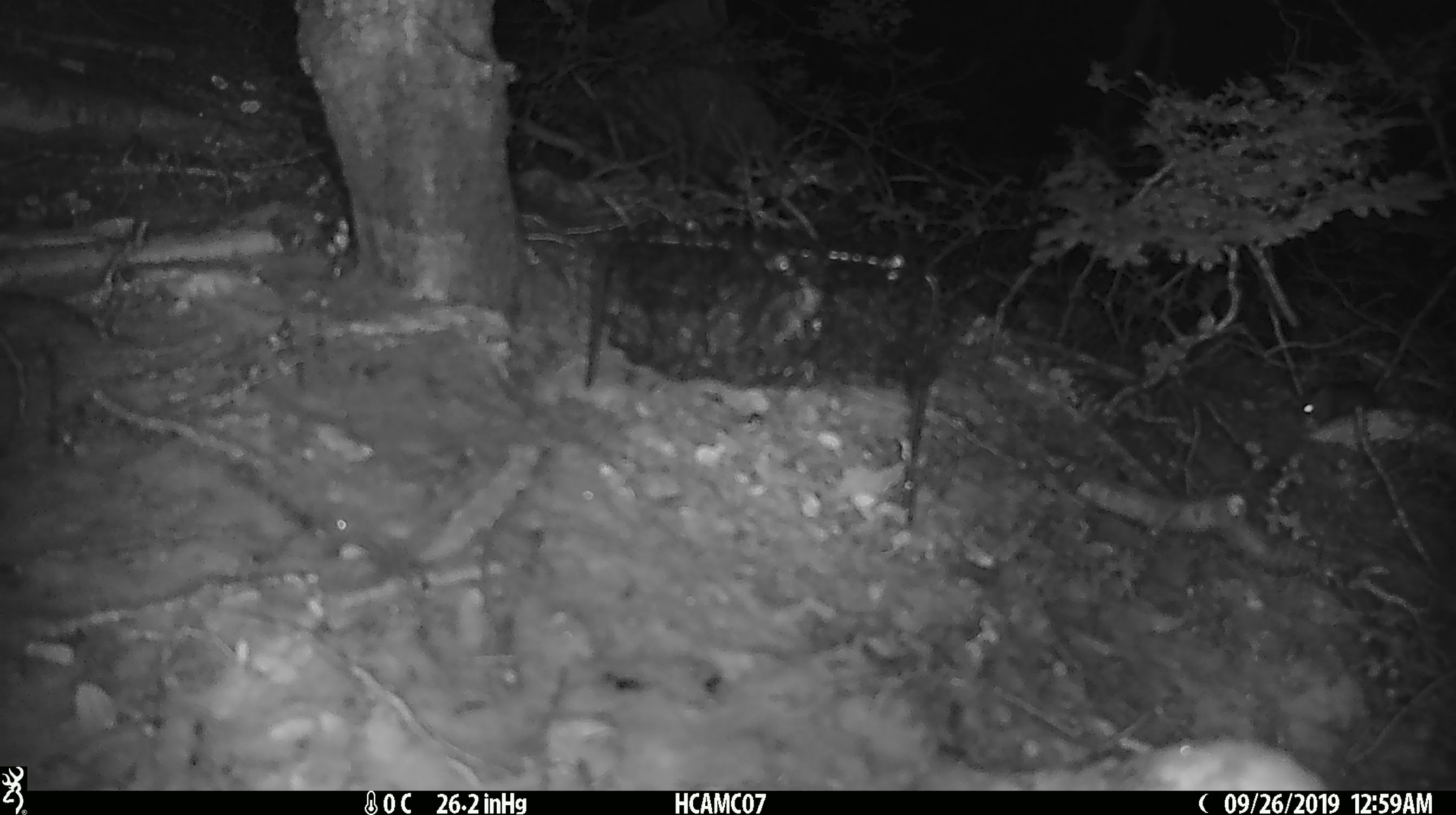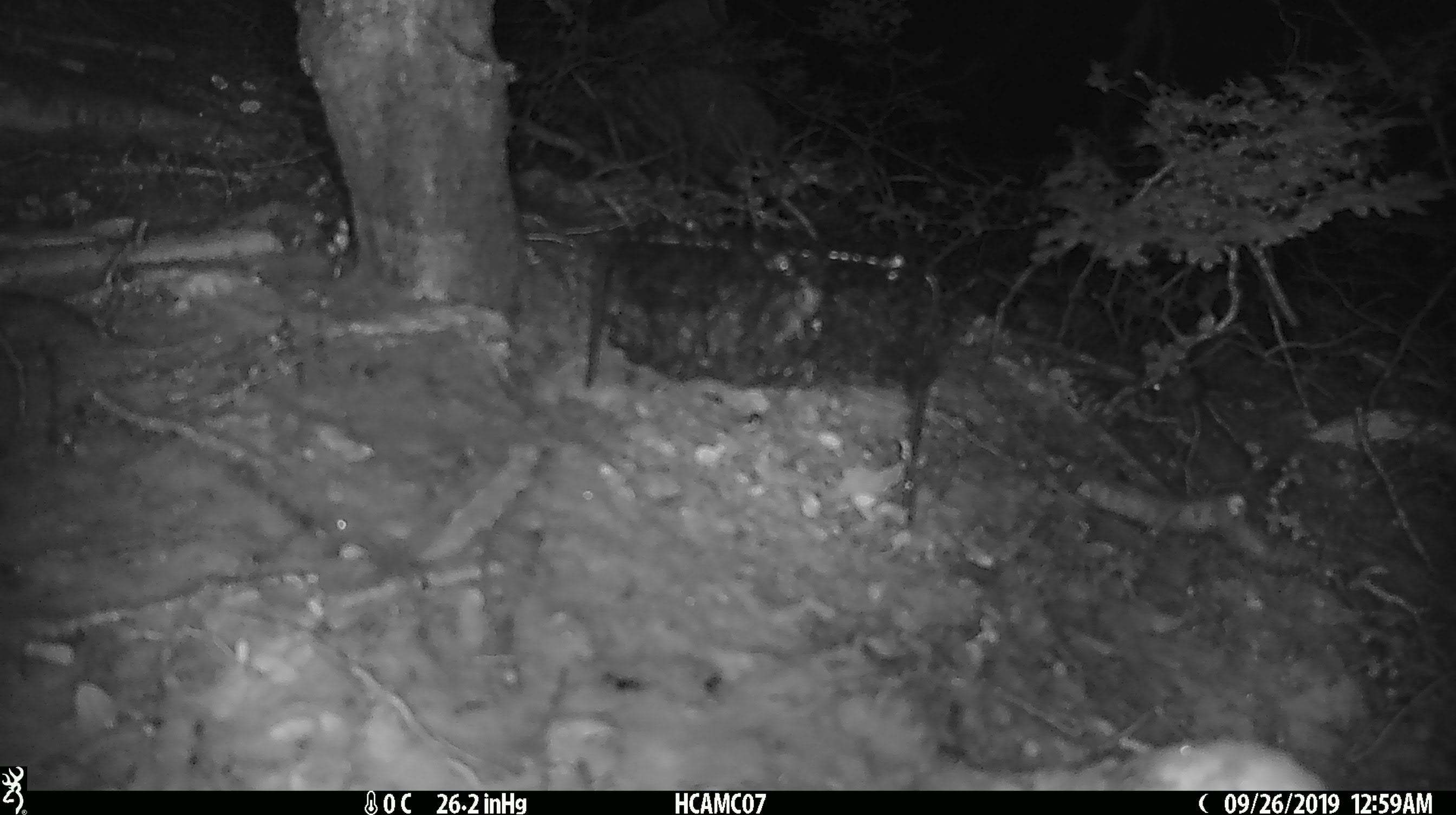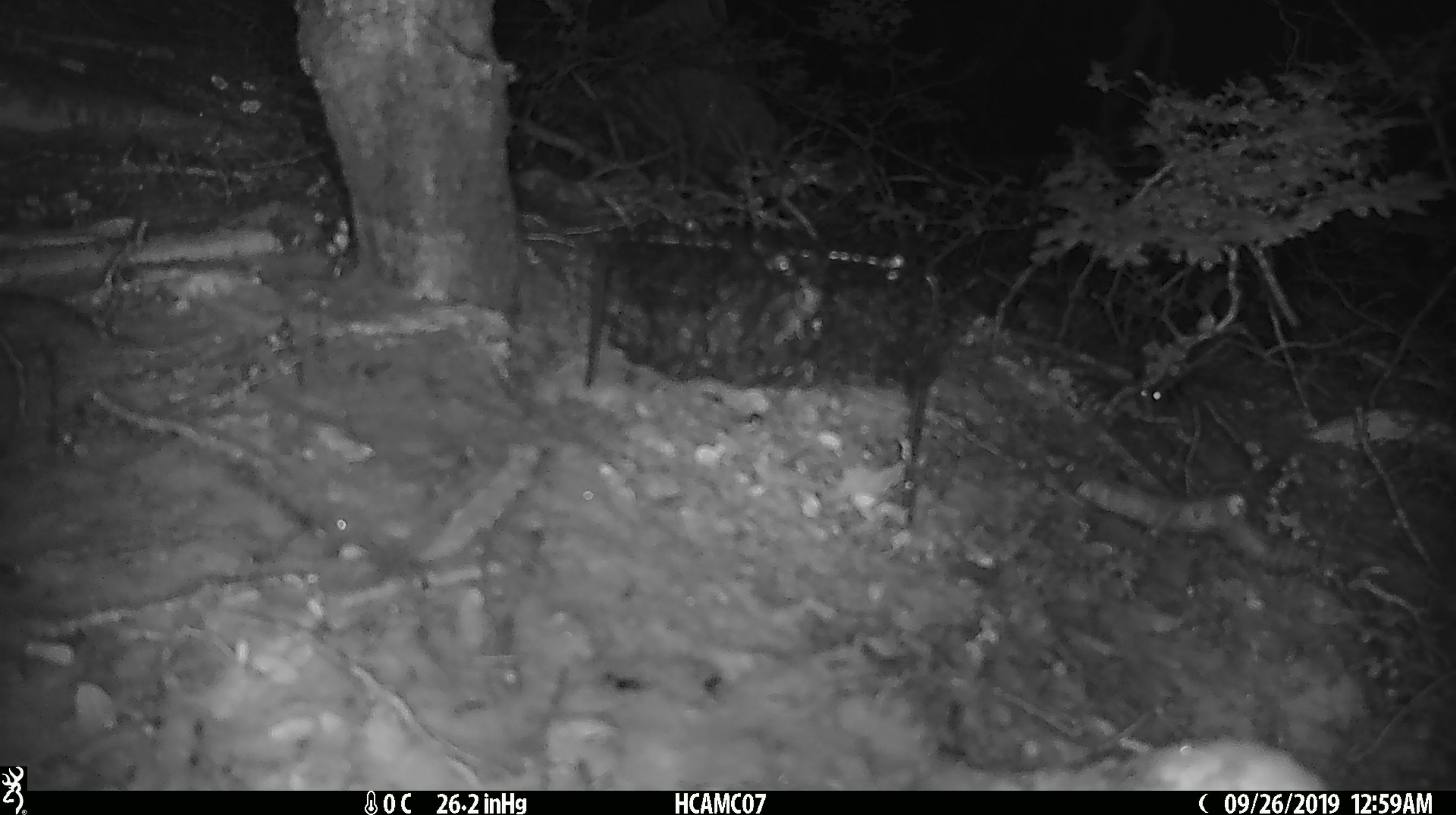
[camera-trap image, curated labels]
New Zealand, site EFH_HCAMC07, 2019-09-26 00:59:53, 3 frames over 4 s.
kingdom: Animalia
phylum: Chordata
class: Mammalia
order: Rodentia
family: Muridae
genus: Mus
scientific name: Mus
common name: mouse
Mouse (Mus).